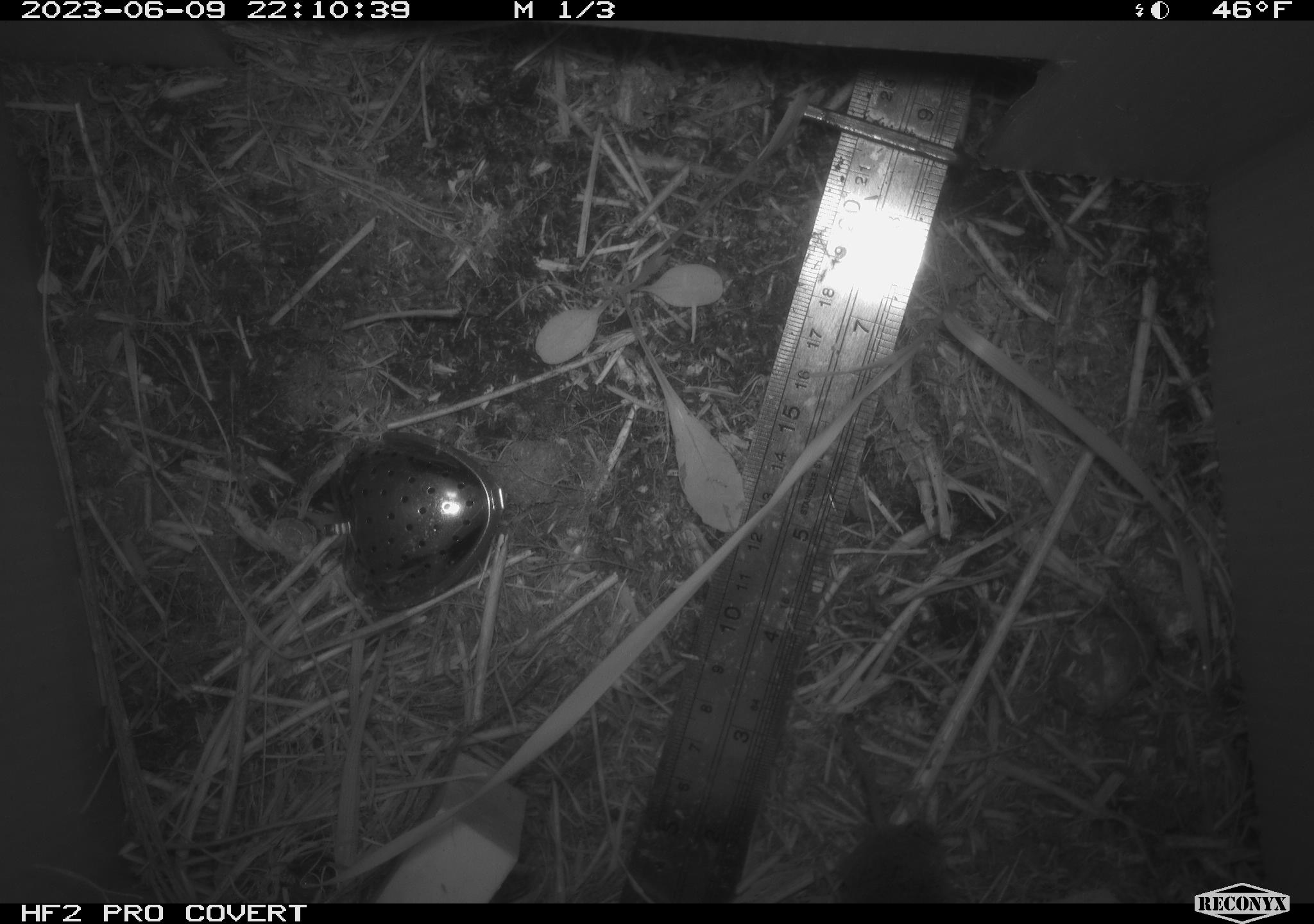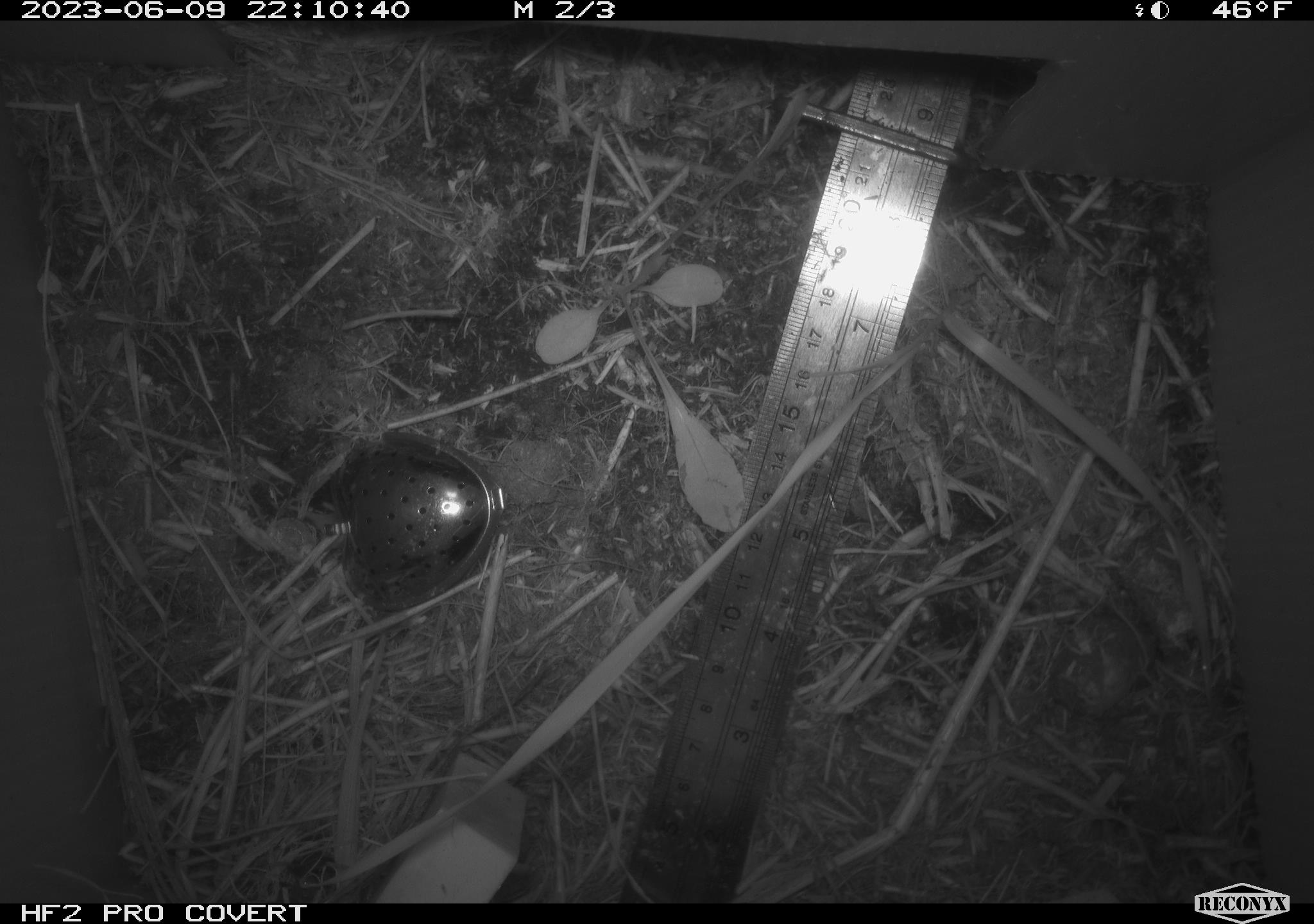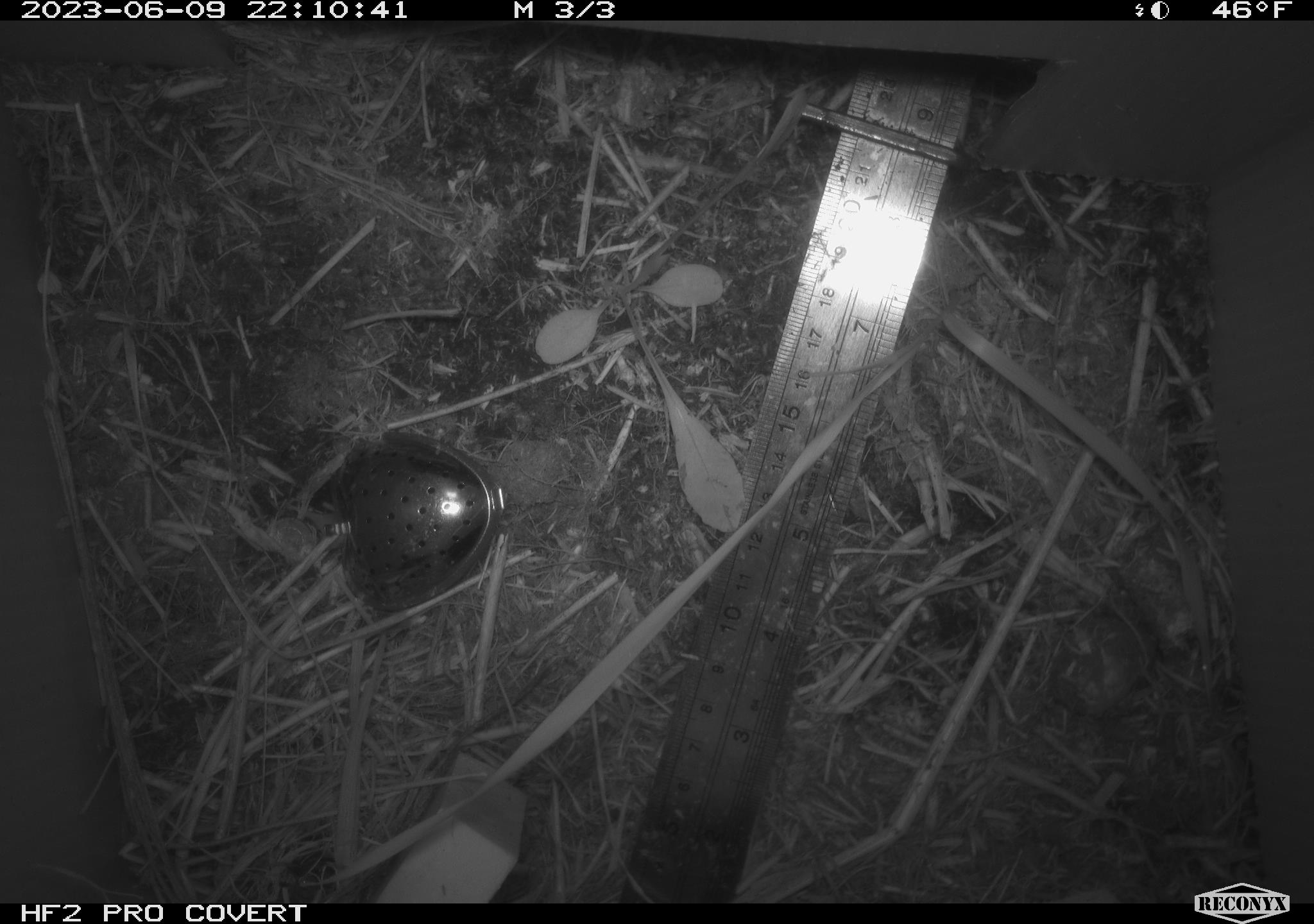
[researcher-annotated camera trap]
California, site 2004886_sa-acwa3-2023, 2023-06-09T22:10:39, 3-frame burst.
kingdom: Animalia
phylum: Chordata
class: Mammalia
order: Eulipotyphla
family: Soricidae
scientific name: Soricidae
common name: shrews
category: soricidae family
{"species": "soricidae family (shrews) (Soricidae)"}